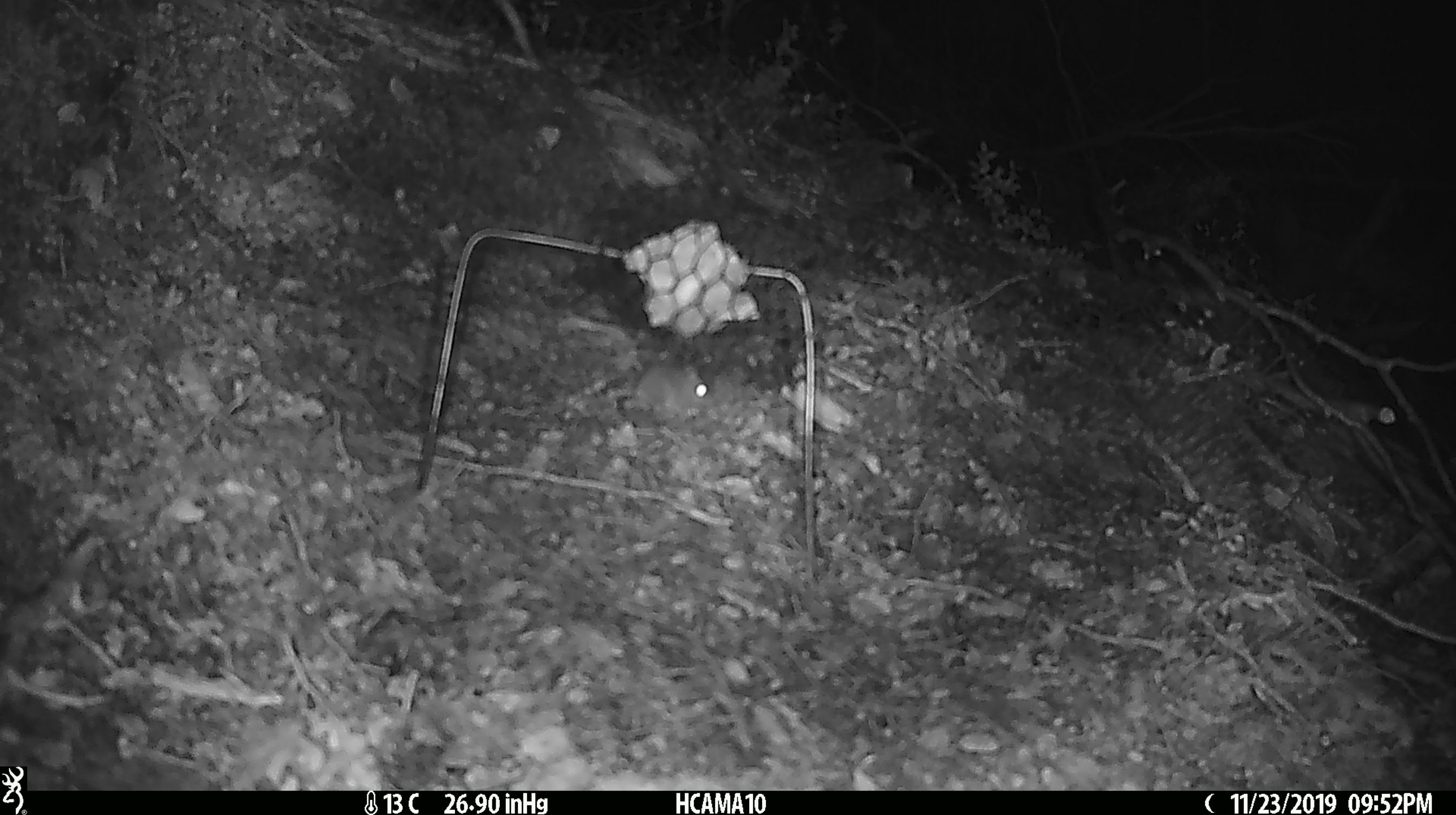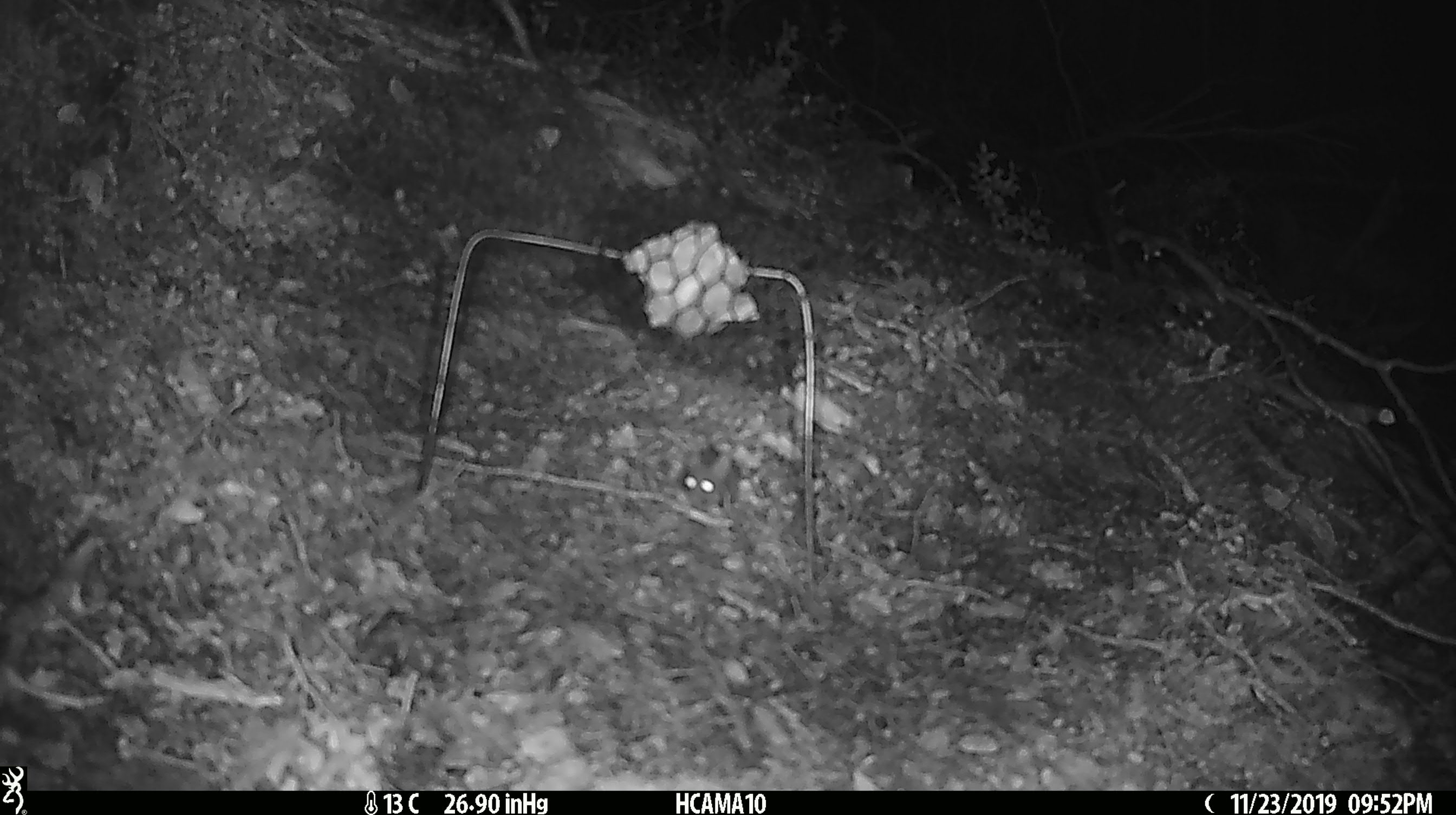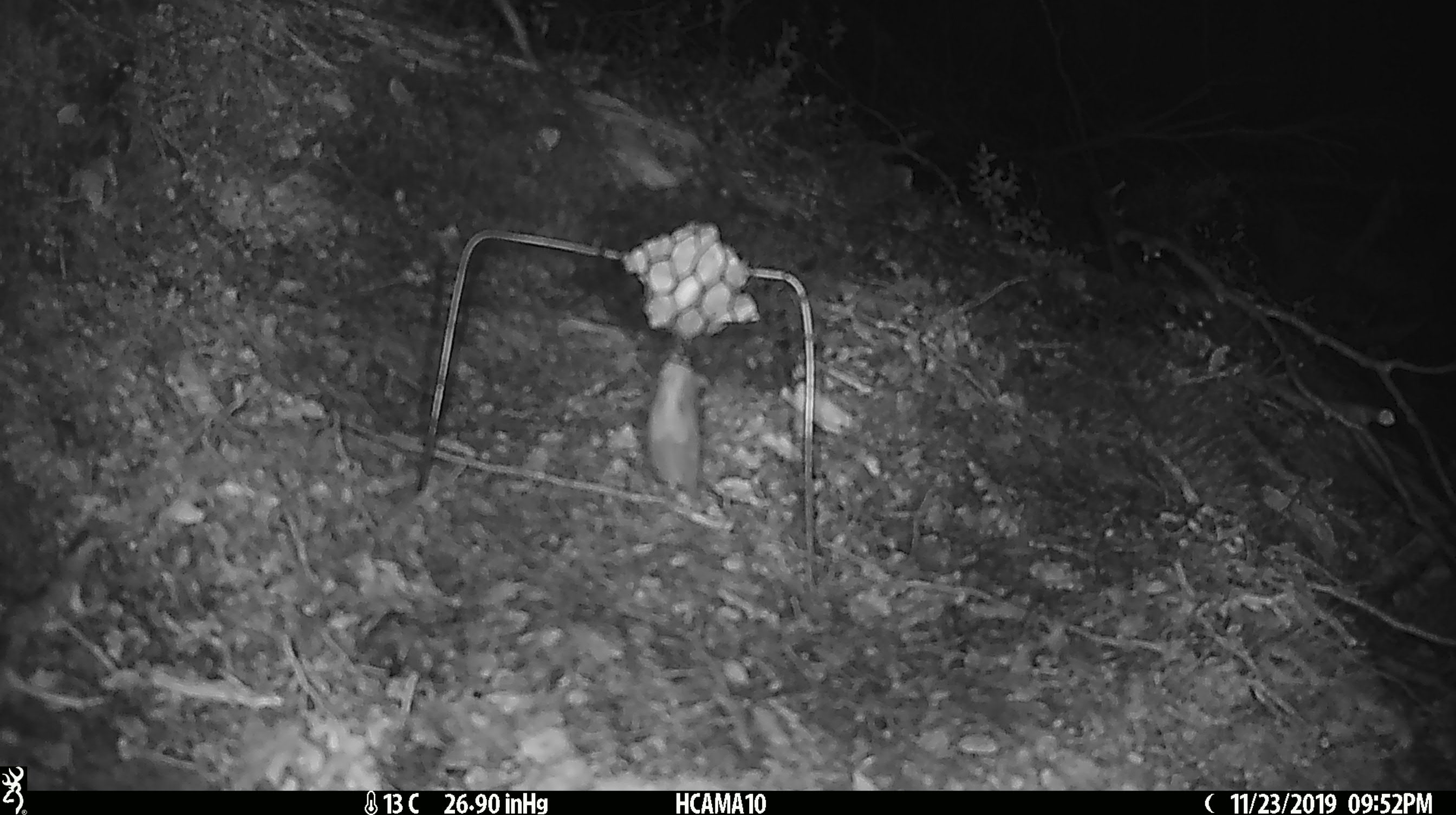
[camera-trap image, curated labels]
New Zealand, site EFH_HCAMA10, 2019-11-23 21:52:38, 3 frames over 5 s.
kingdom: Animalia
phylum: Chordata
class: Mammalia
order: Rodentia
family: Muridae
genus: Mus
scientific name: Mus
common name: mouse